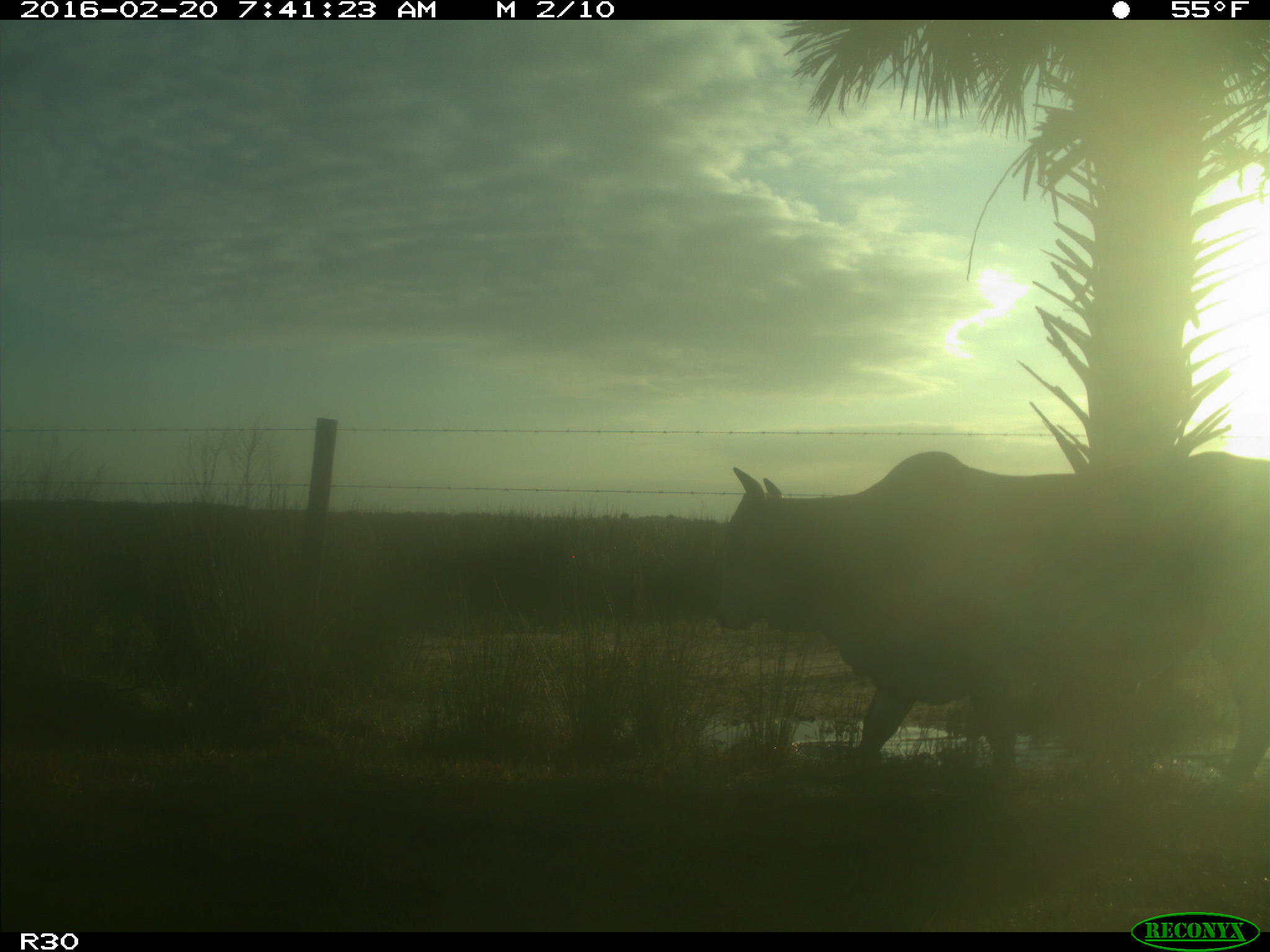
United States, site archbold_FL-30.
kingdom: Animalia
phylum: Chordata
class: Mammalia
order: Artiodactyla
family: Bovidae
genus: Bos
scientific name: Bos taurus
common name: domestic cow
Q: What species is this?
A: Bos taurus (domestic cow).